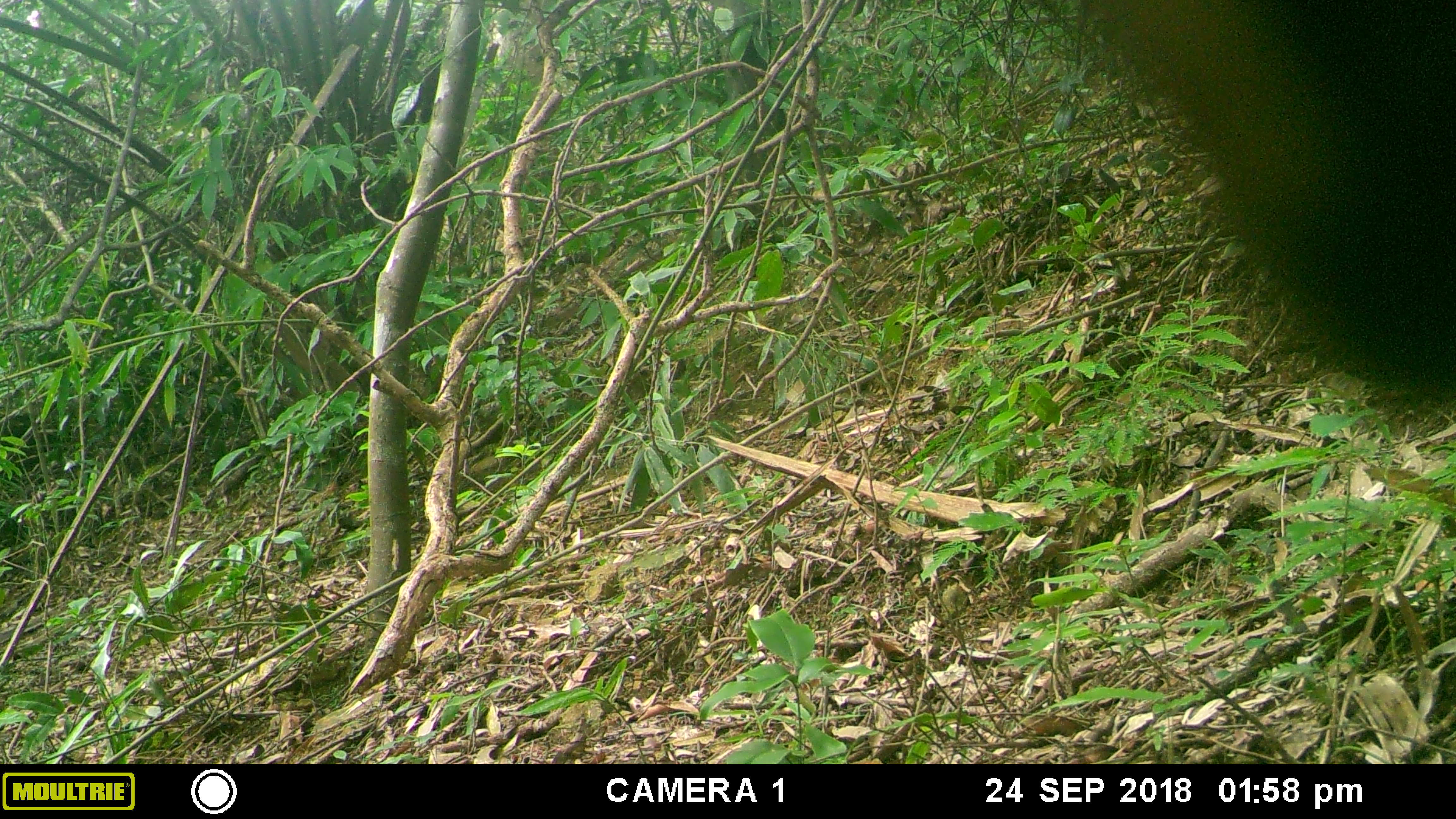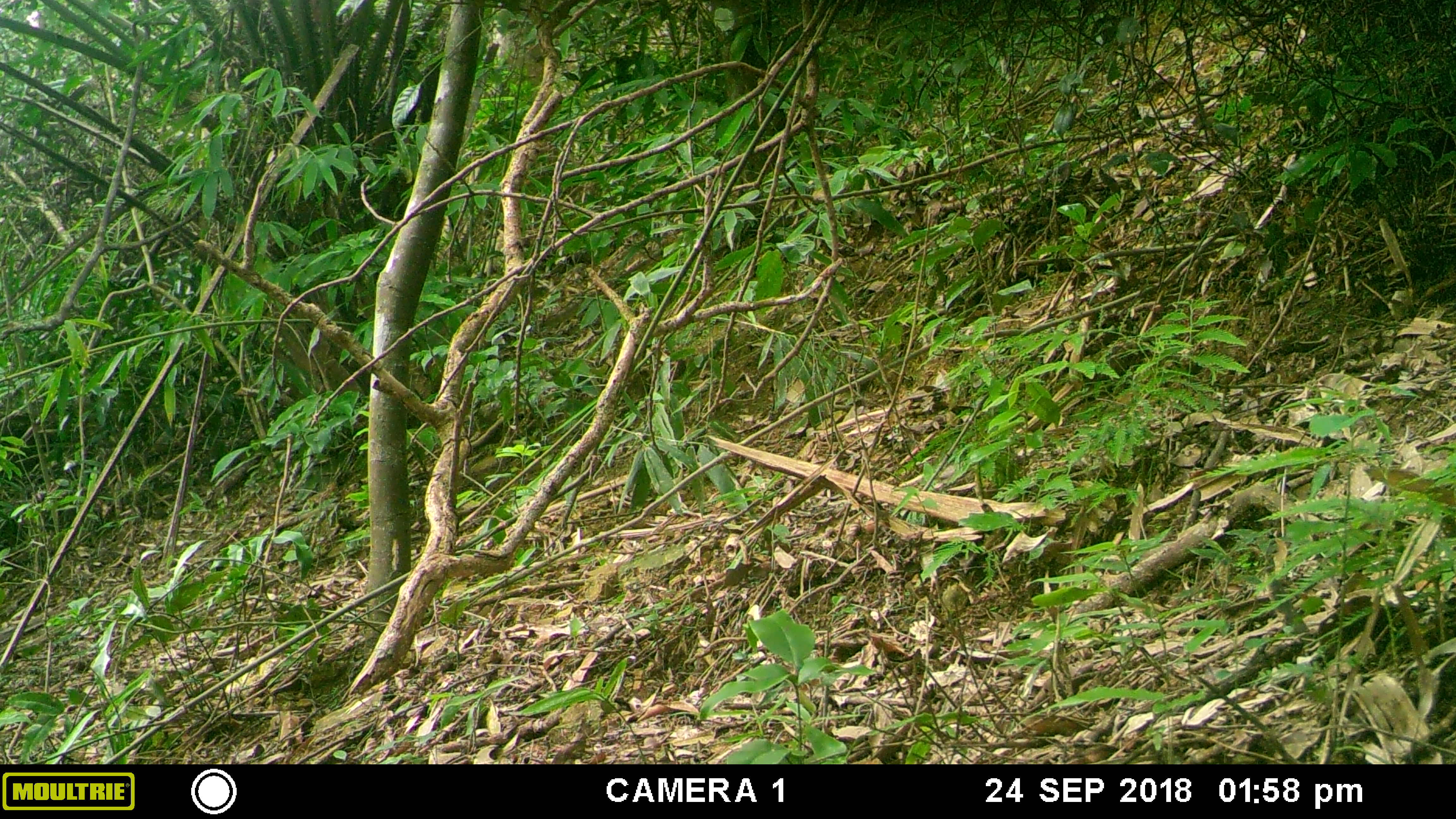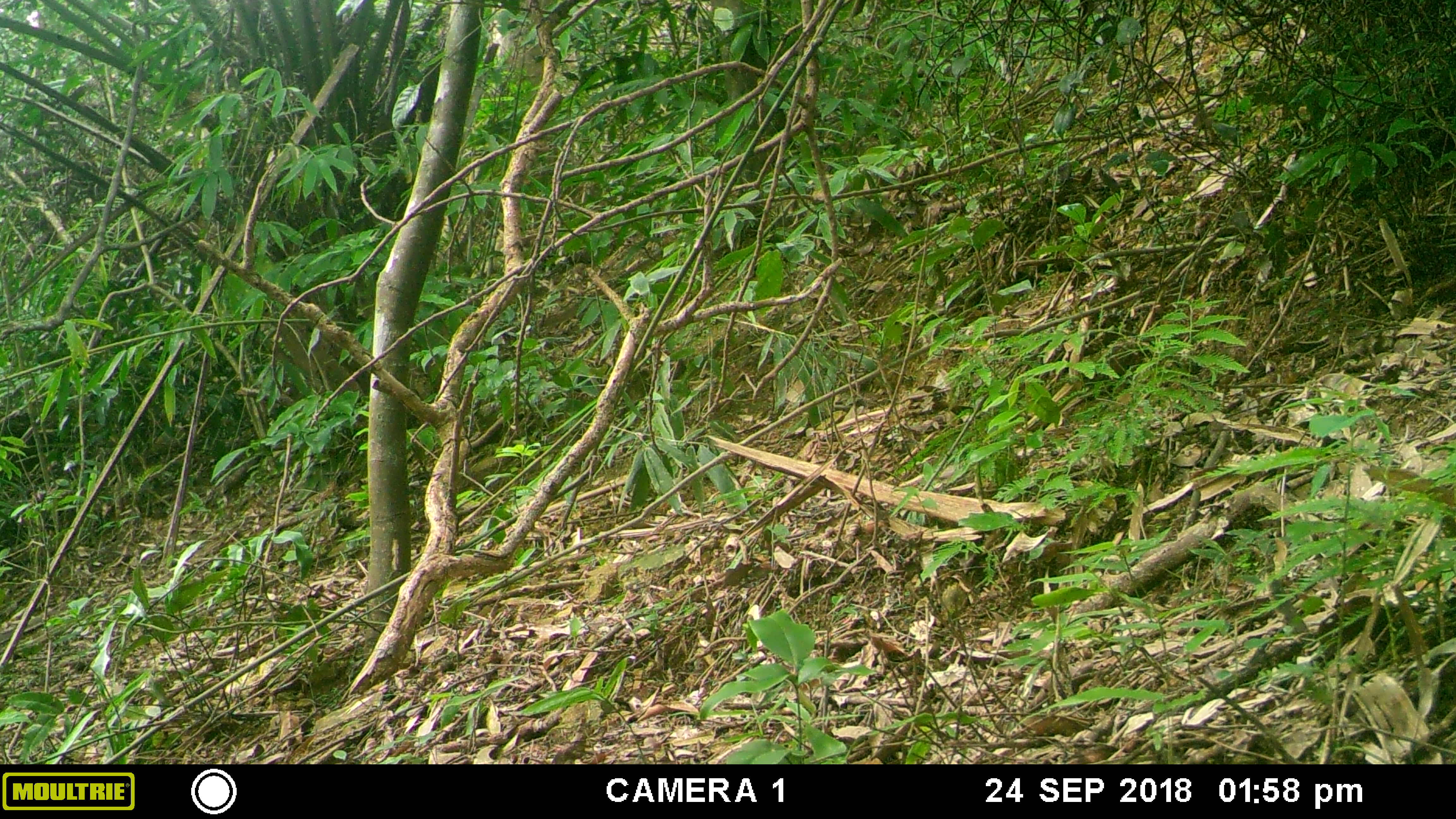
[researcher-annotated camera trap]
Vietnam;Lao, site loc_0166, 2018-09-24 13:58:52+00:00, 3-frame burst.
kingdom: Animalia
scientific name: Animalia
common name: animal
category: unidentified animal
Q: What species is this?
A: Unidentified animal (animal) (Animalia).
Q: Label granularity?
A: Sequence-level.